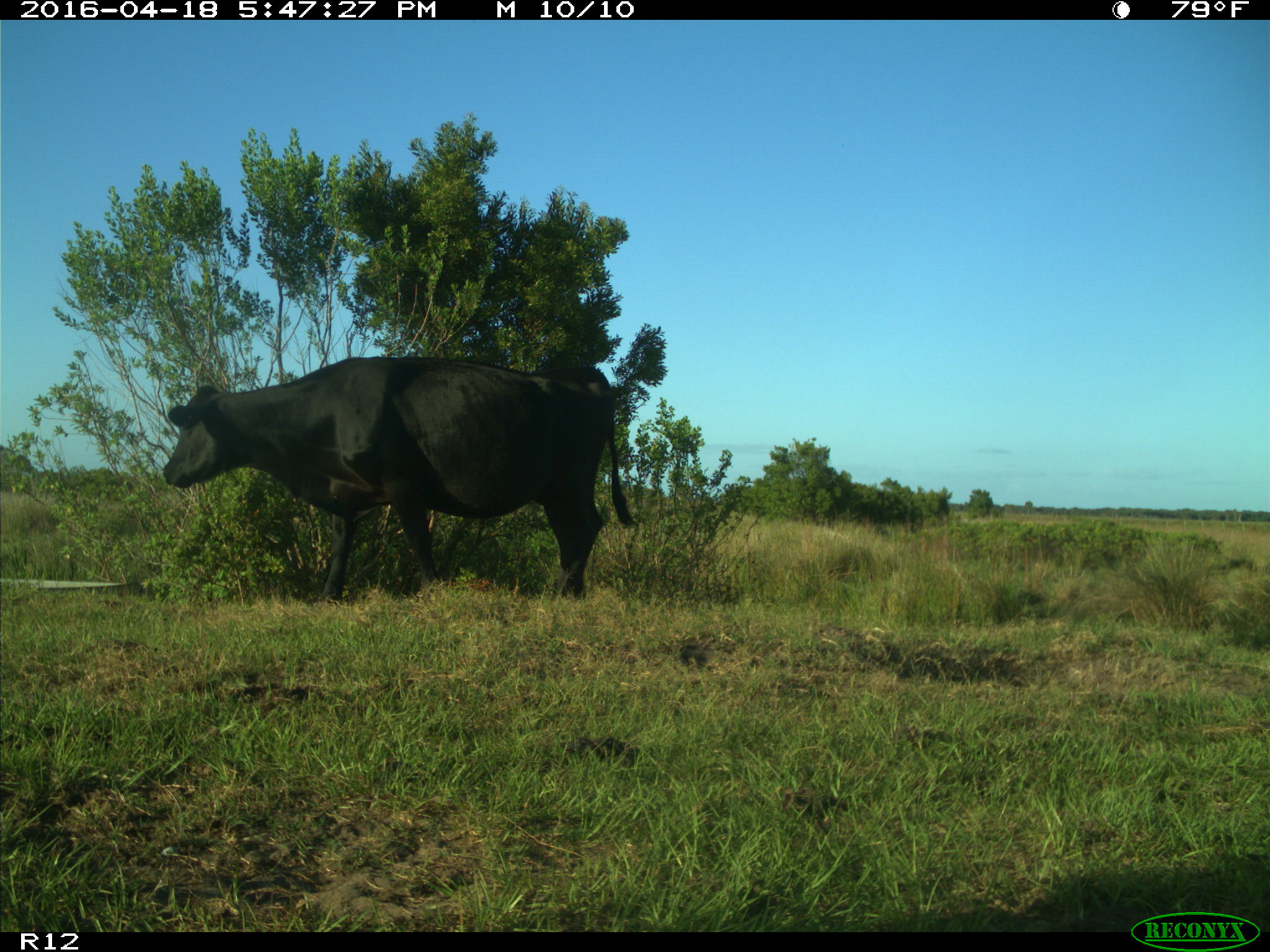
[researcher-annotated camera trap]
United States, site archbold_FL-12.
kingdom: Animalia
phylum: Chordata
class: Mammalia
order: Artiodactyla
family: Bovidae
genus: Bos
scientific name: Bos taurus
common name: domestic cow